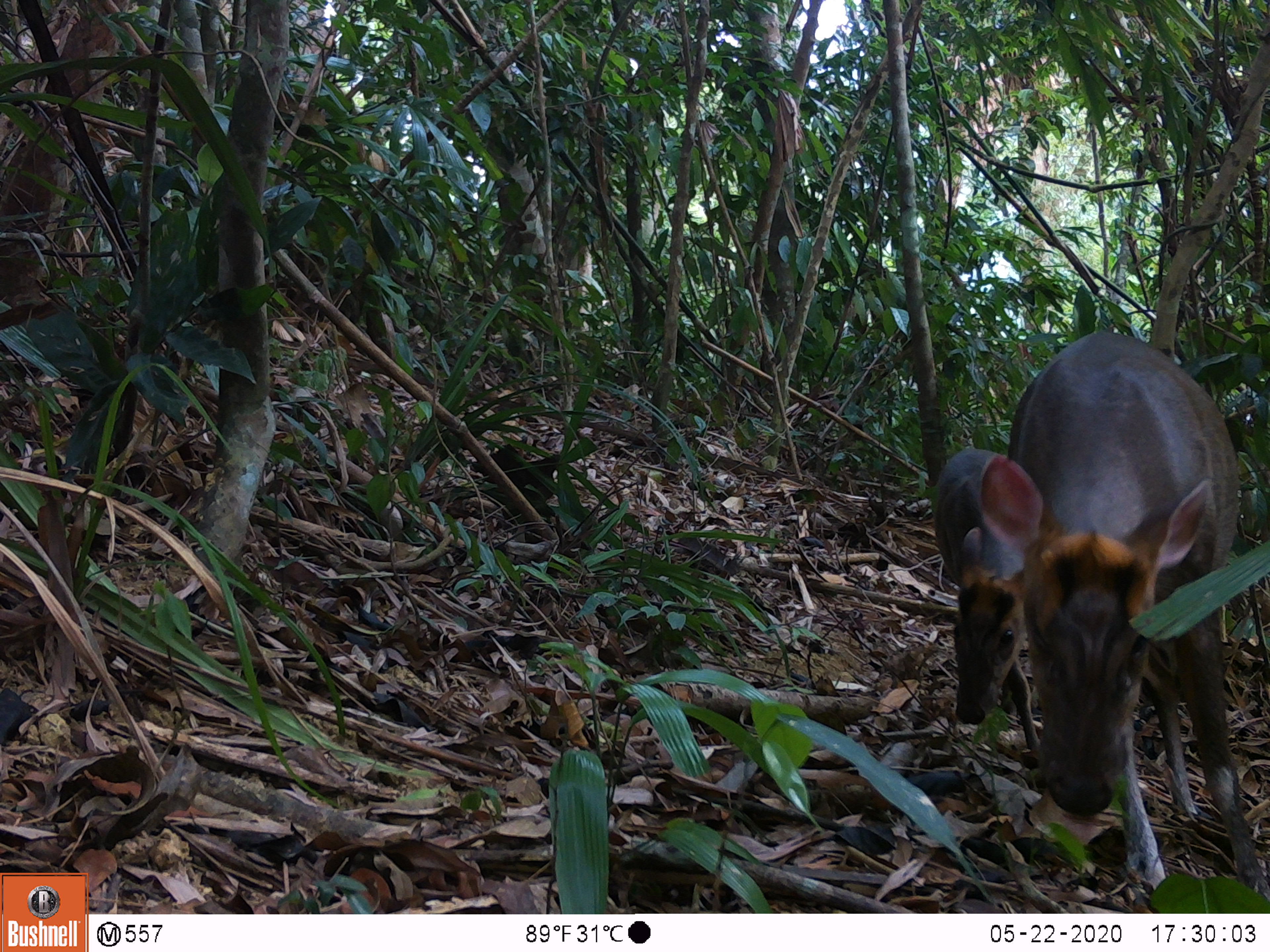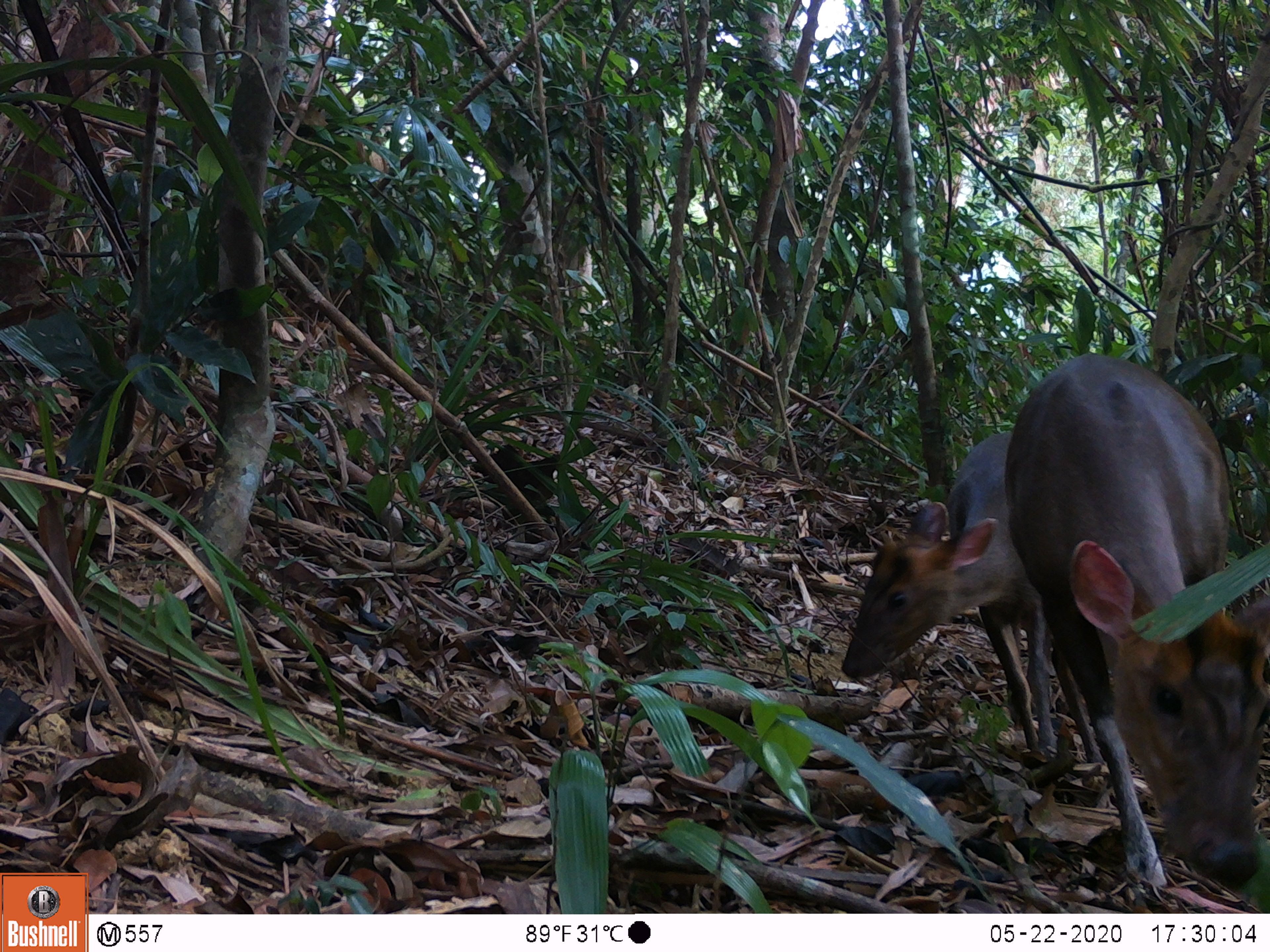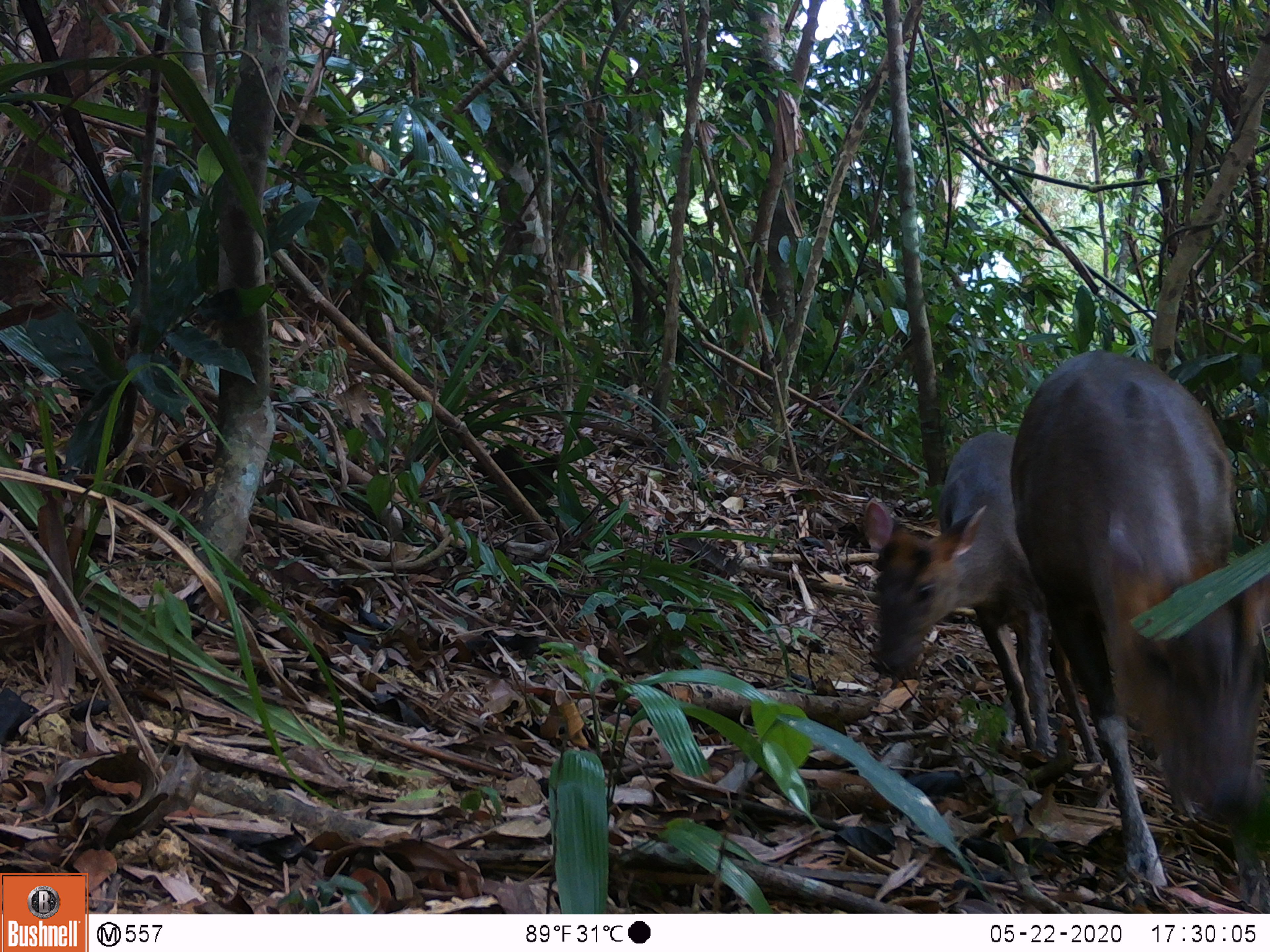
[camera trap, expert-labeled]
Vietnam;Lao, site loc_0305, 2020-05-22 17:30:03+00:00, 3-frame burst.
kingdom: Animalia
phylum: Chordata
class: Mammalia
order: Artiodactyla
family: Cervidae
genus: Muntiacus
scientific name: Muntiacus rooseveltorum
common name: roosevelt's muntjac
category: roosevelts muntjac group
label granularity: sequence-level